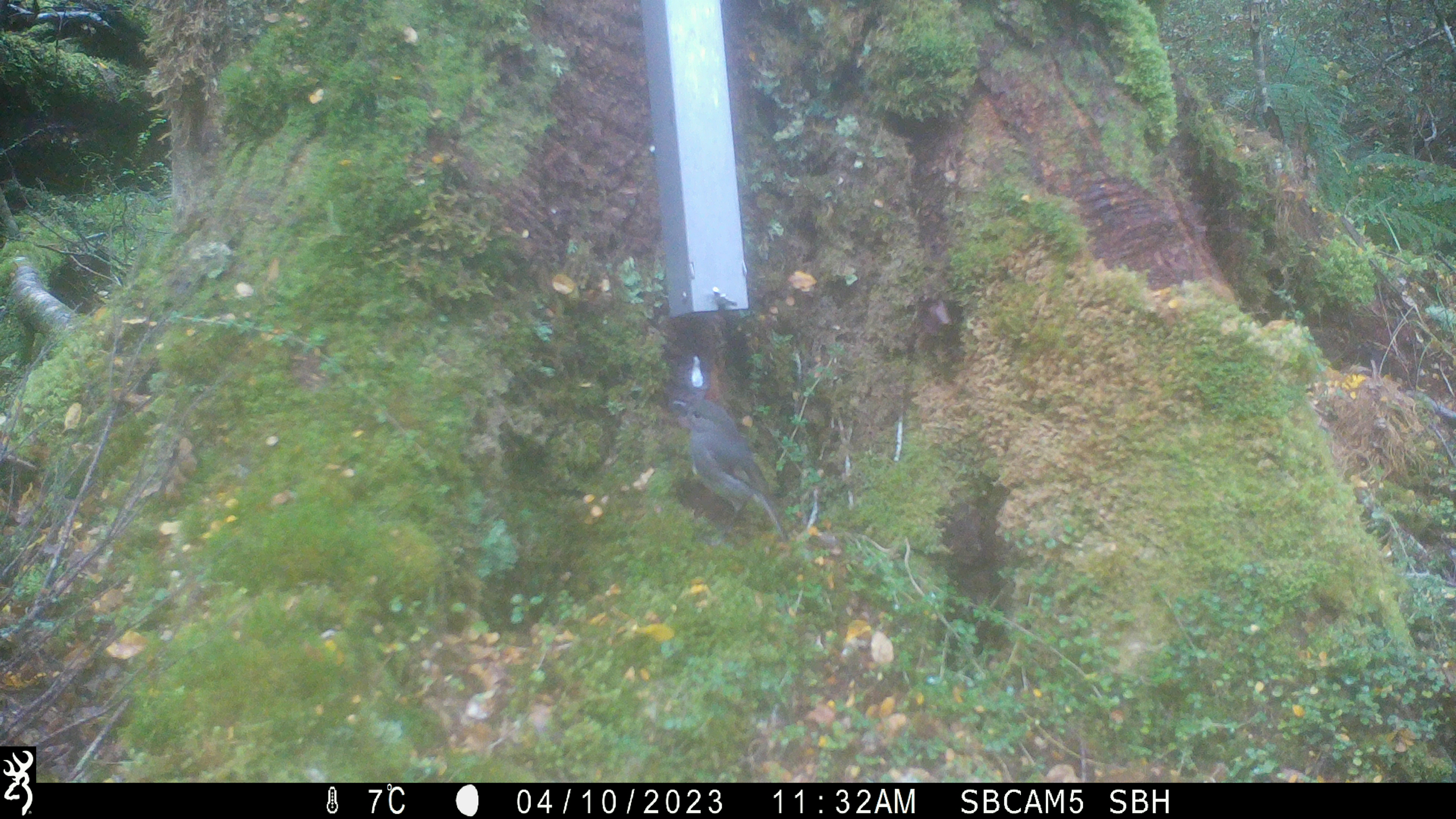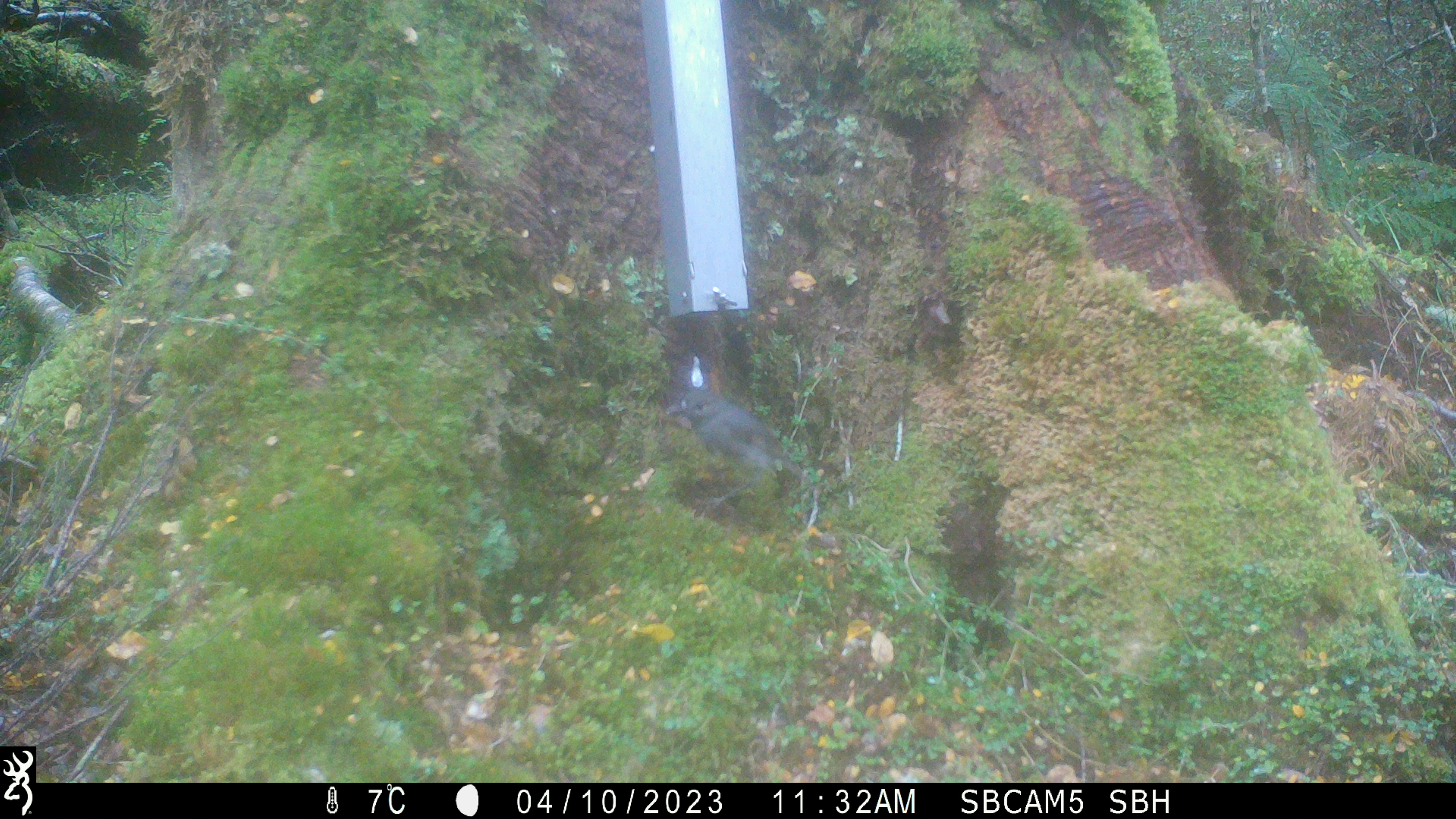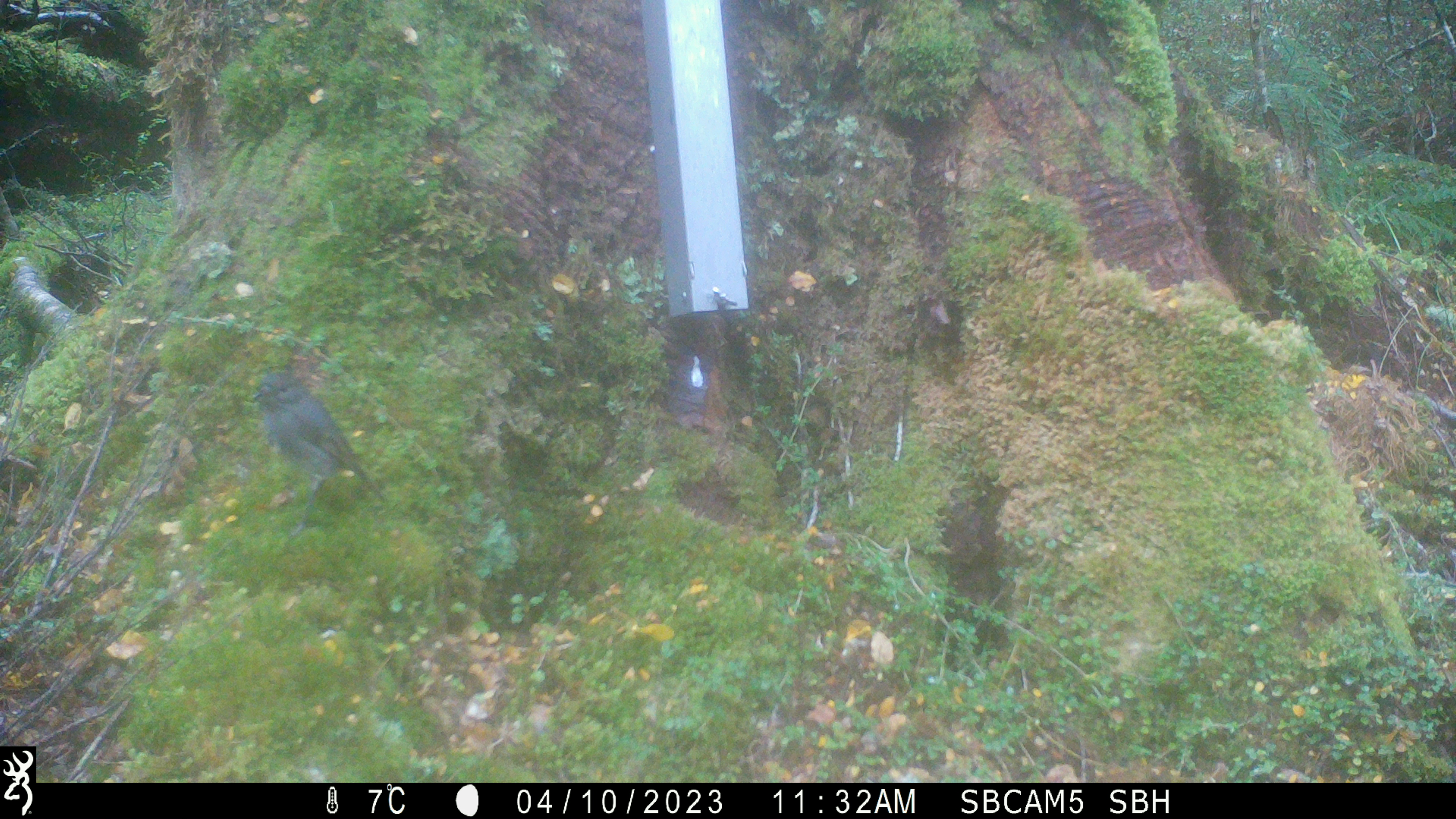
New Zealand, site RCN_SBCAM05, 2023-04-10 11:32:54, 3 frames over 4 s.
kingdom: Animalia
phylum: Chordata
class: Aves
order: Passeriformes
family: Petroicidae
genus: Petroica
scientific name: Petroica australis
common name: new zealand robin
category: robin